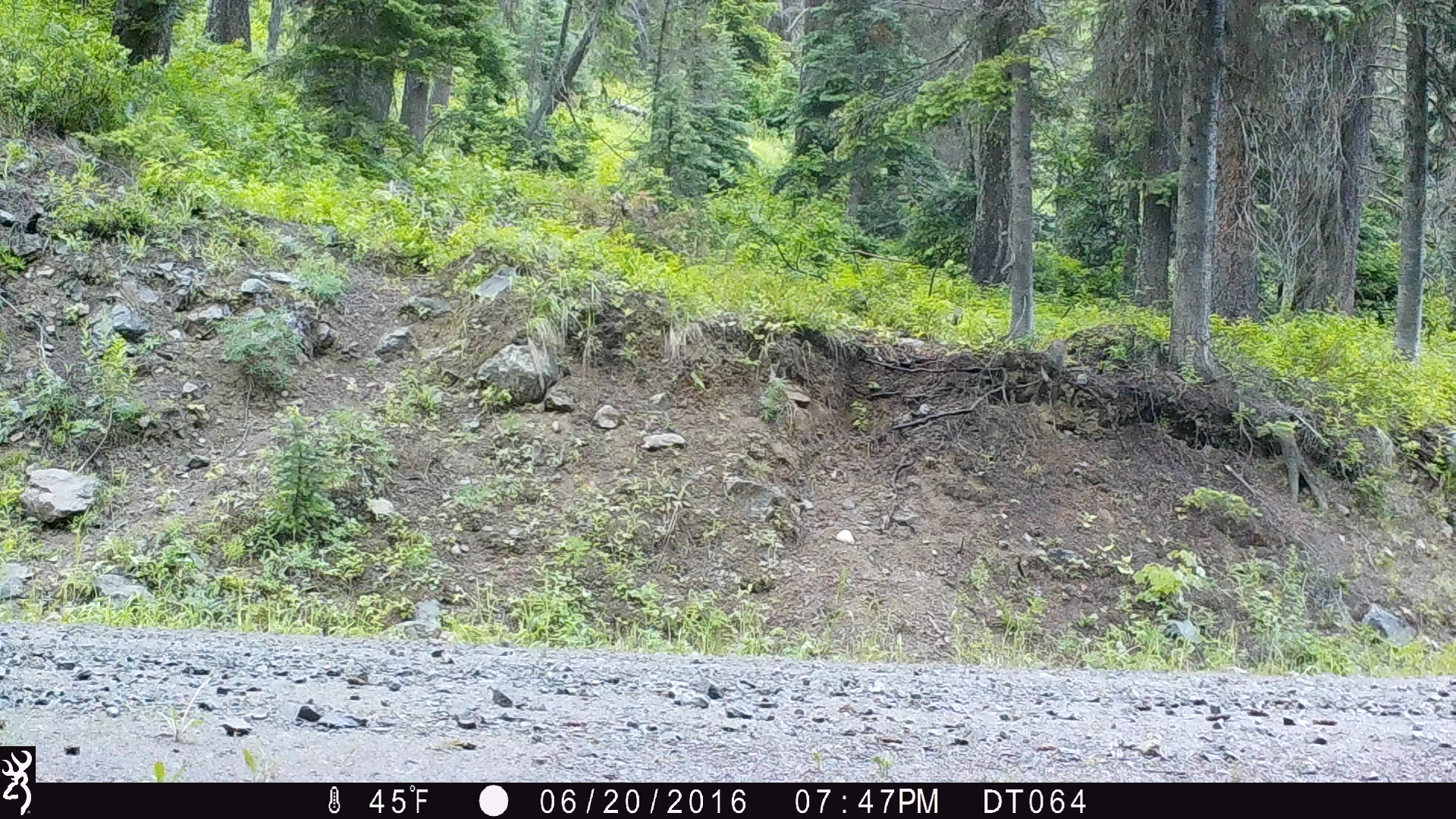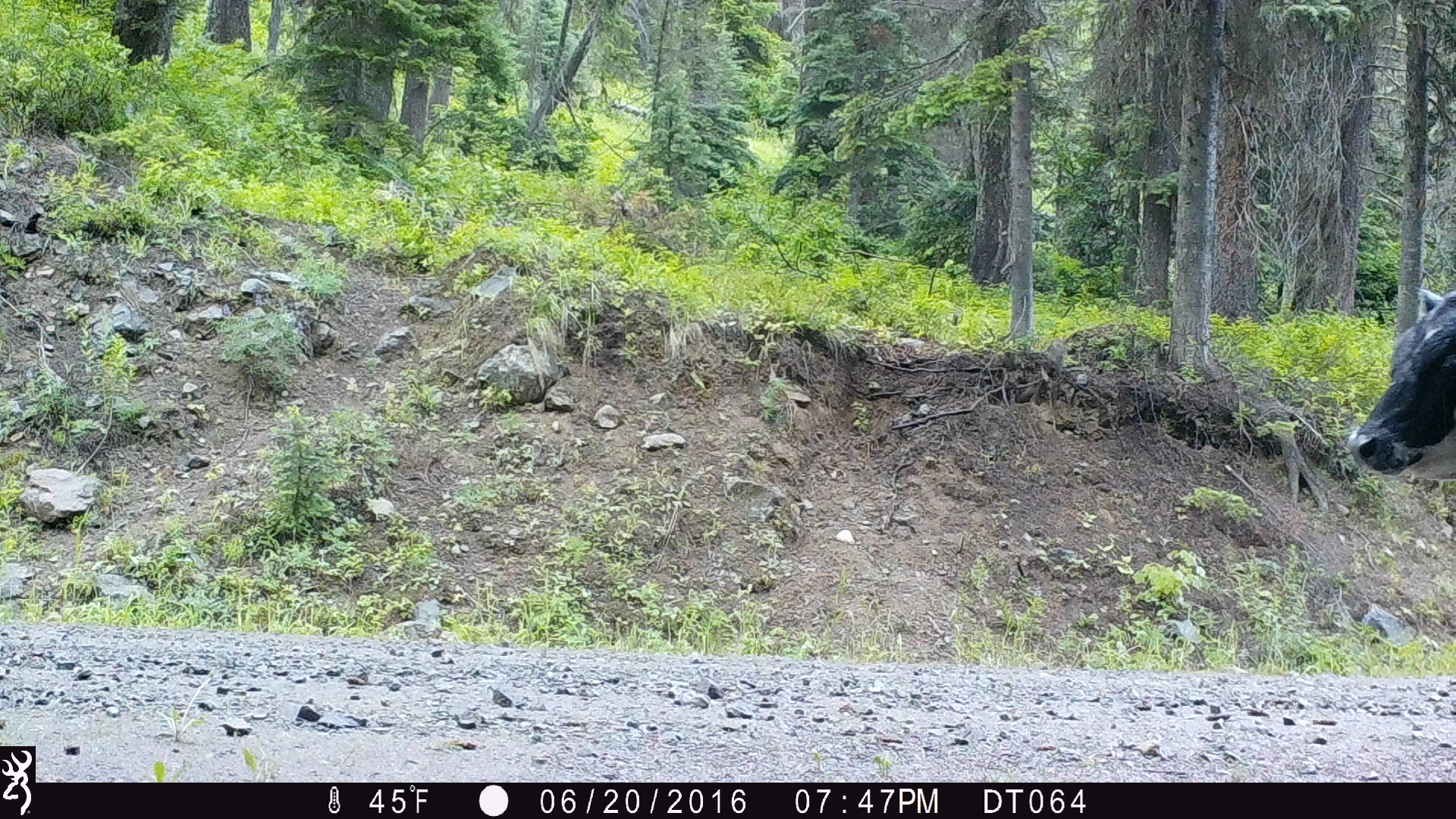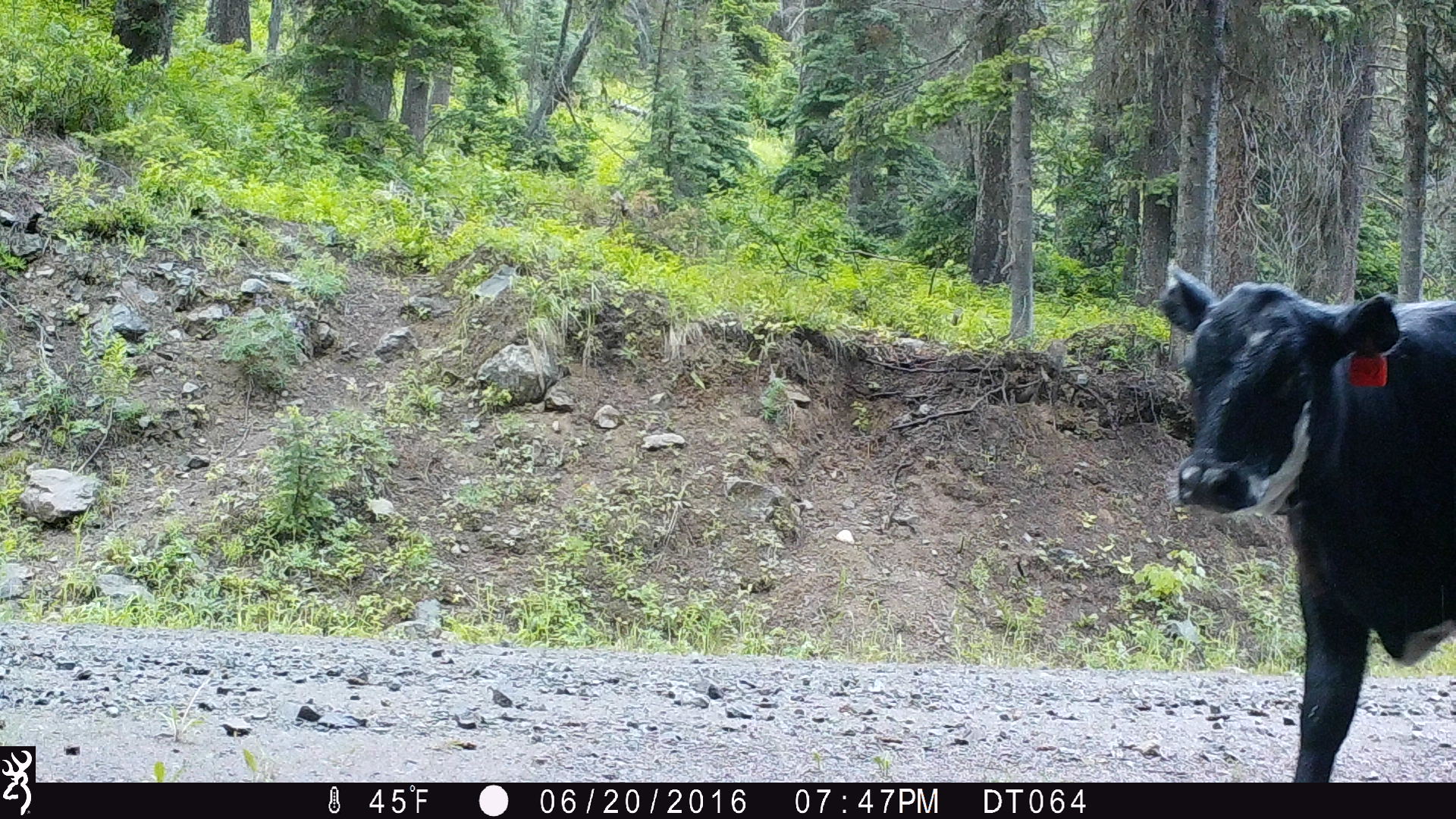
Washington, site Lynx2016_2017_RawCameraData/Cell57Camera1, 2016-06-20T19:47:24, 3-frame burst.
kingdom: Animalia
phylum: Chordata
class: Mammalia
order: Artiodactyla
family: Bovidae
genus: Bos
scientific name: Bos taurus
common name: domestic cattle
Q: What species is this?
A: Domestic cattle (Bos taurus).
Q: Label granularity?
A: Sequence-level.